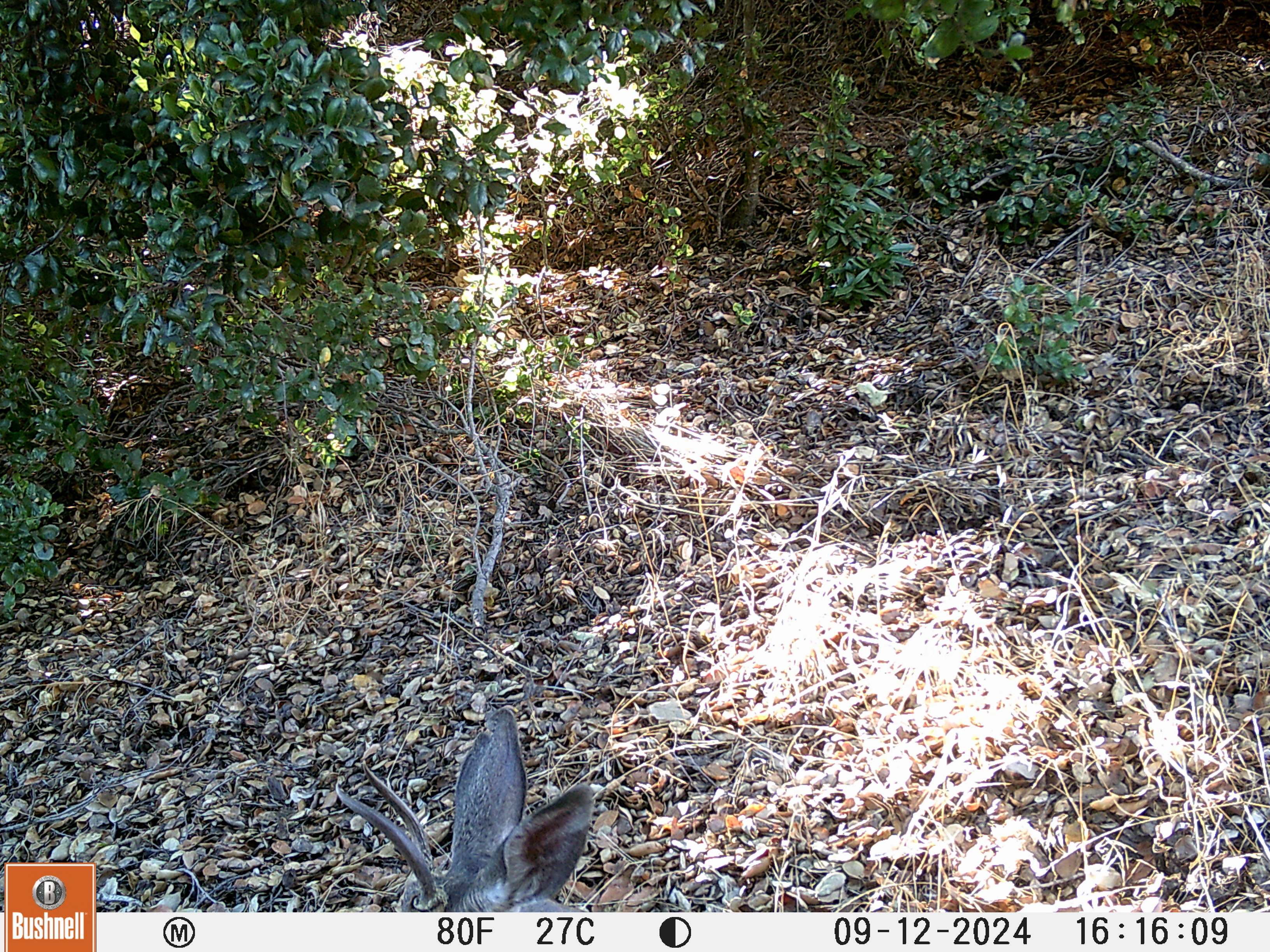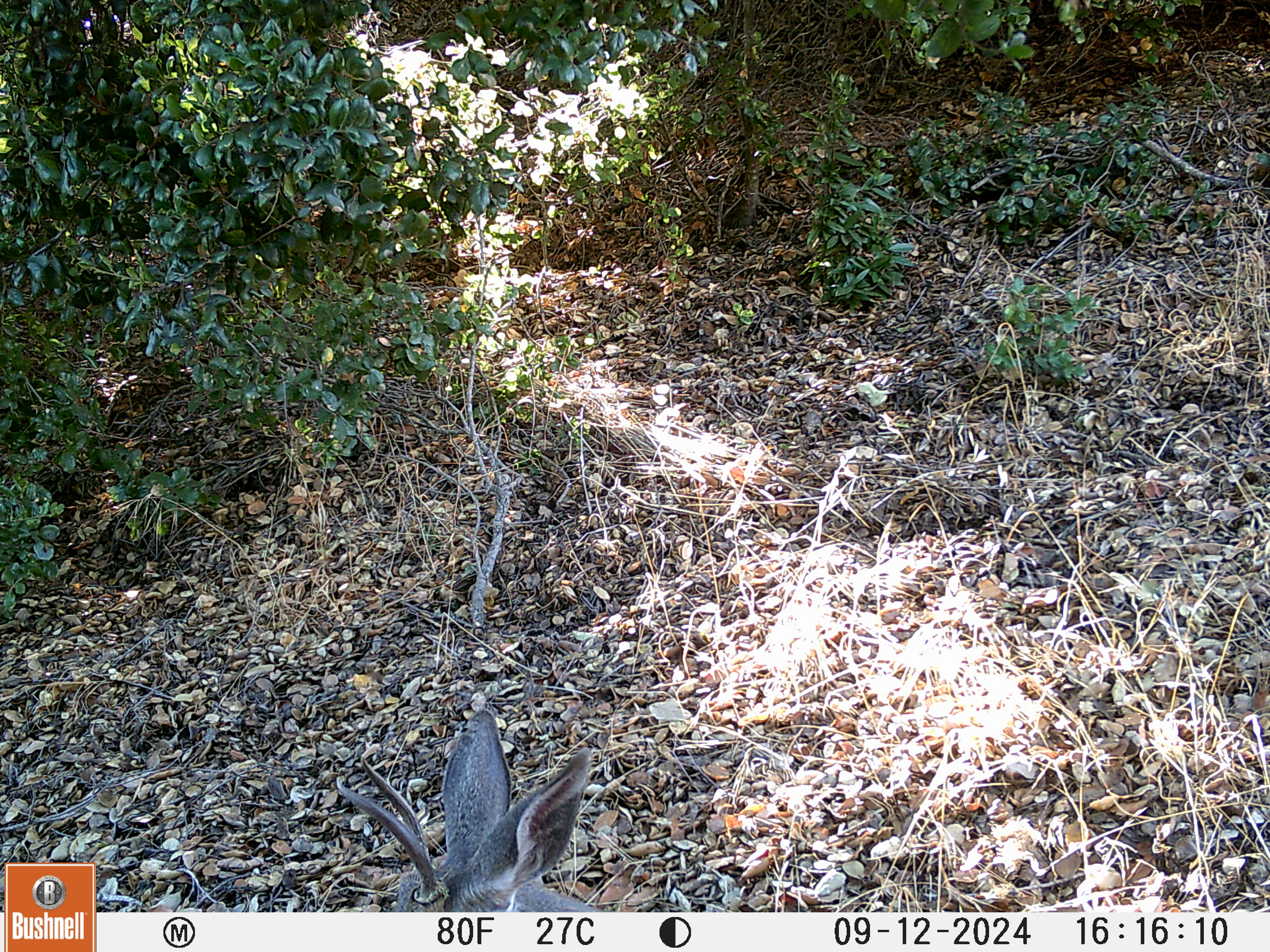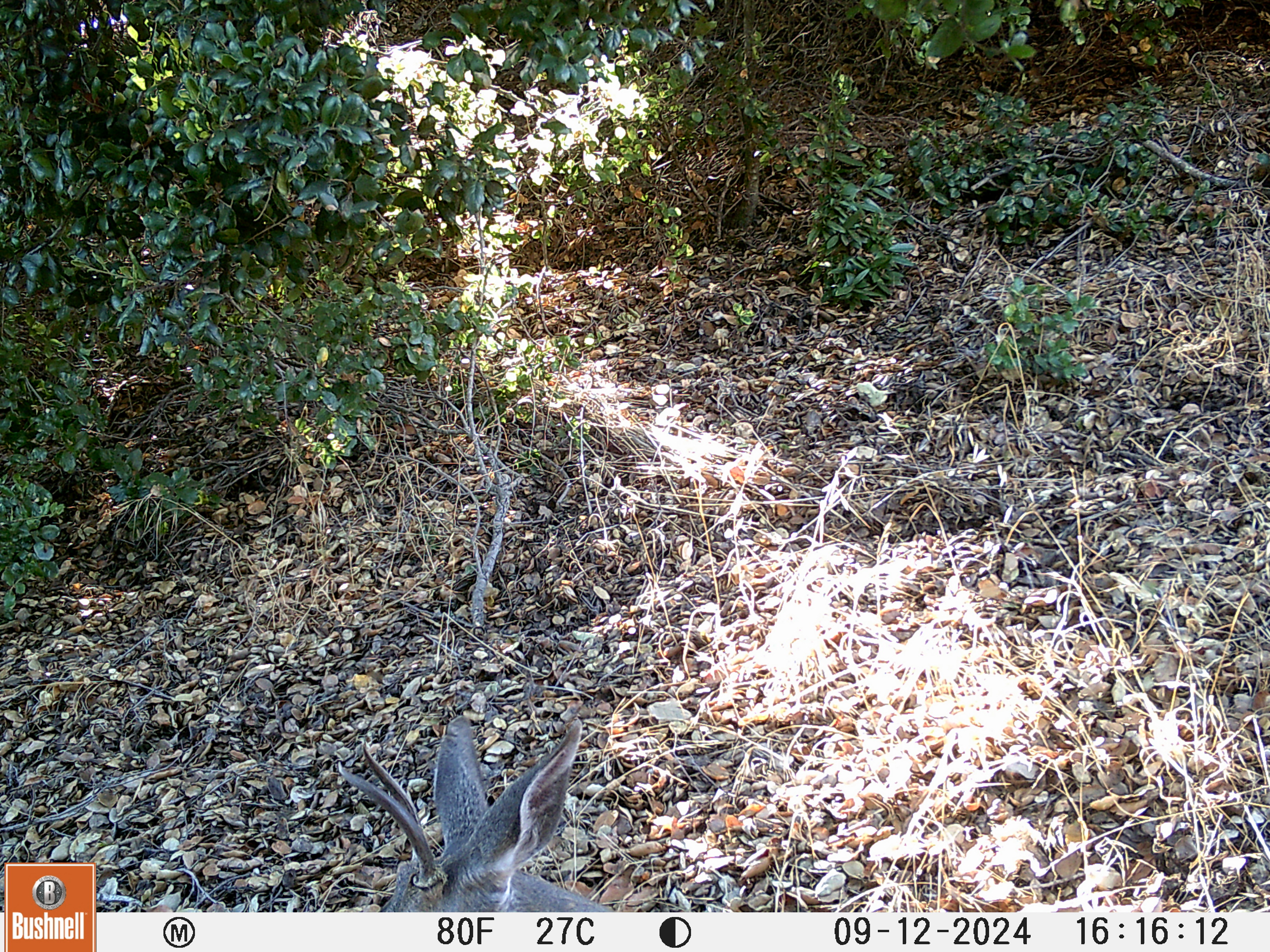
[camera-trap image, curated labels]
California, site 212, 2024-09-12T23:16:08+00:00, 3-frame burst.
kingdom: Animalia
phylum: Chordata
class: Mammalia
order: Artiodactyla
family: Cervidae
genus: Odocoileus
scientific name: Odocoileus hemionus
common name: mule deer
Mule deer (Odocoileus hemionus).